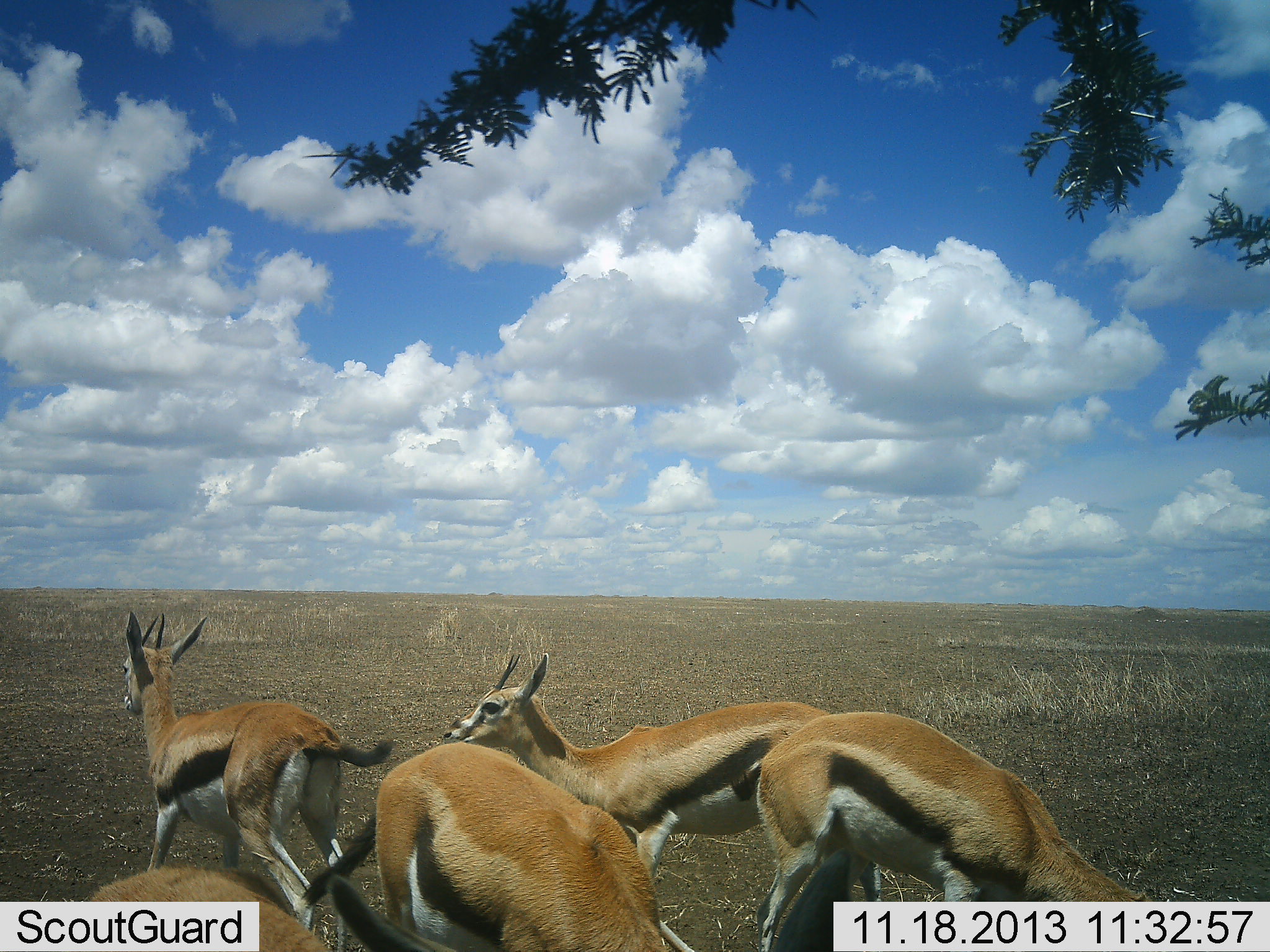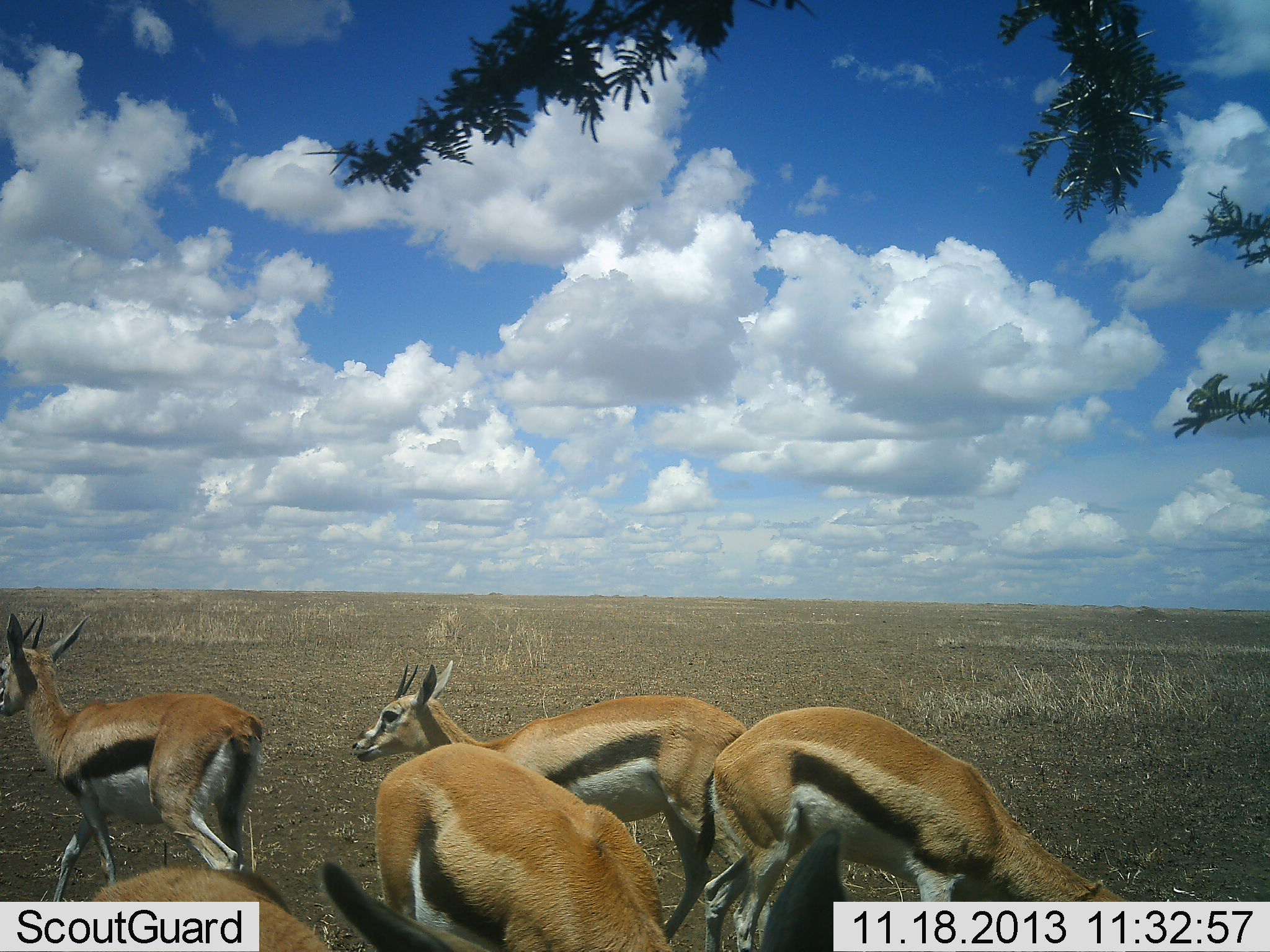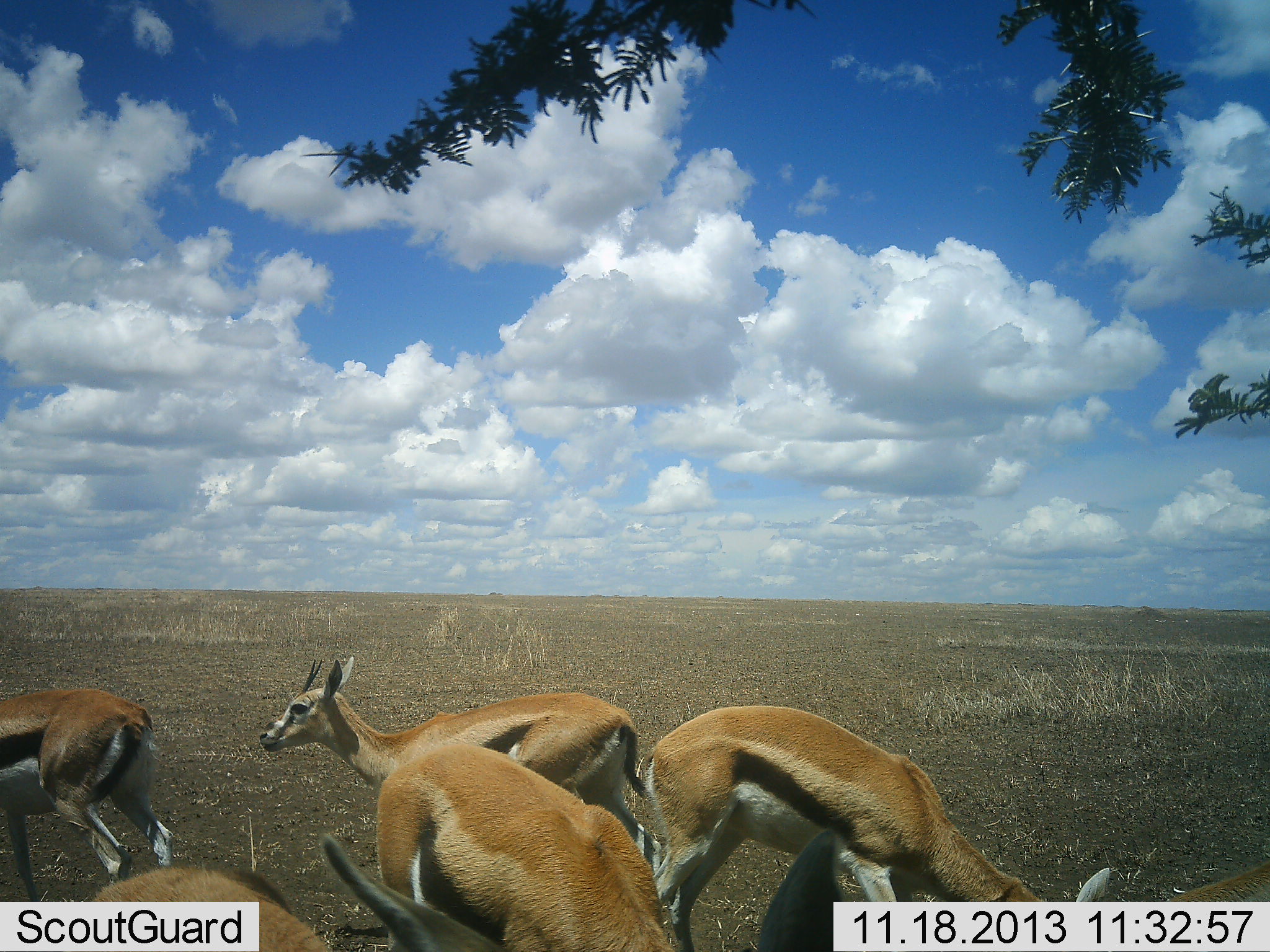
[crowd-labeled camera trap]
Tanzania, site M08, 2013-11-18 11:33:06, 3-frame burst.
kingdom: Animalia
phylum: Chordata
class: Mammalia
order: Artiodactyla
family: Bovidae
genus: Eudorcas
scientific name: Eudorcas thomsonii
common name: thomson's gazelle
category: gazellethomsons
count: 5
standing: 53%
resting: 0%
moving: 73%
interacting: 20%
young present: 0%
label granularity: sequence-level